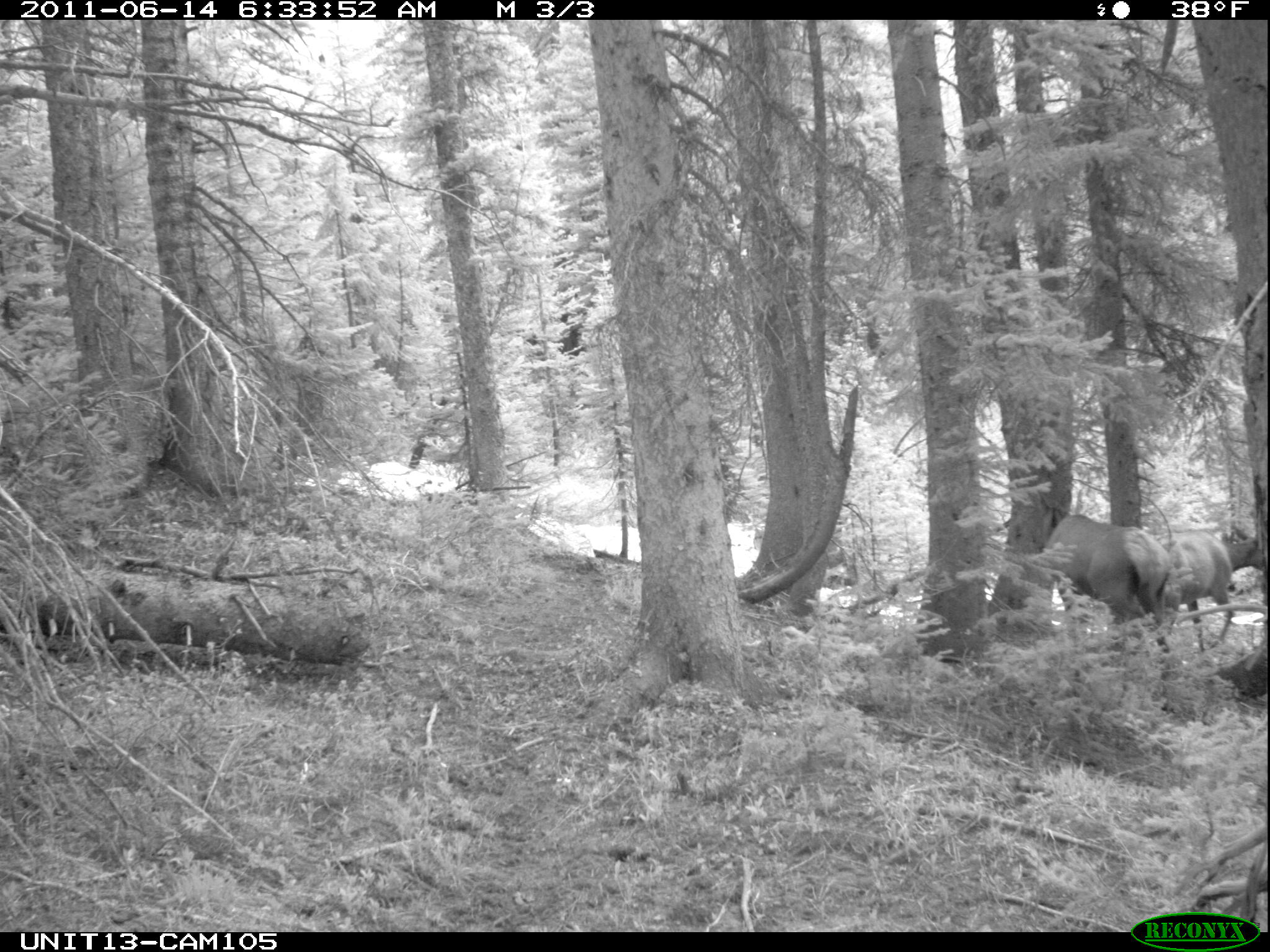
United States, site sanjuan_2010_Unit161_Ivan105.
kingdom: Animalia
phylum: Chordata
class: Mammalia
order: Artiodactyla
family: Cervidae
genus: Cervus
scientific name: Cervus elaphus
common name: red deer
Cervus elaphus (red deer).